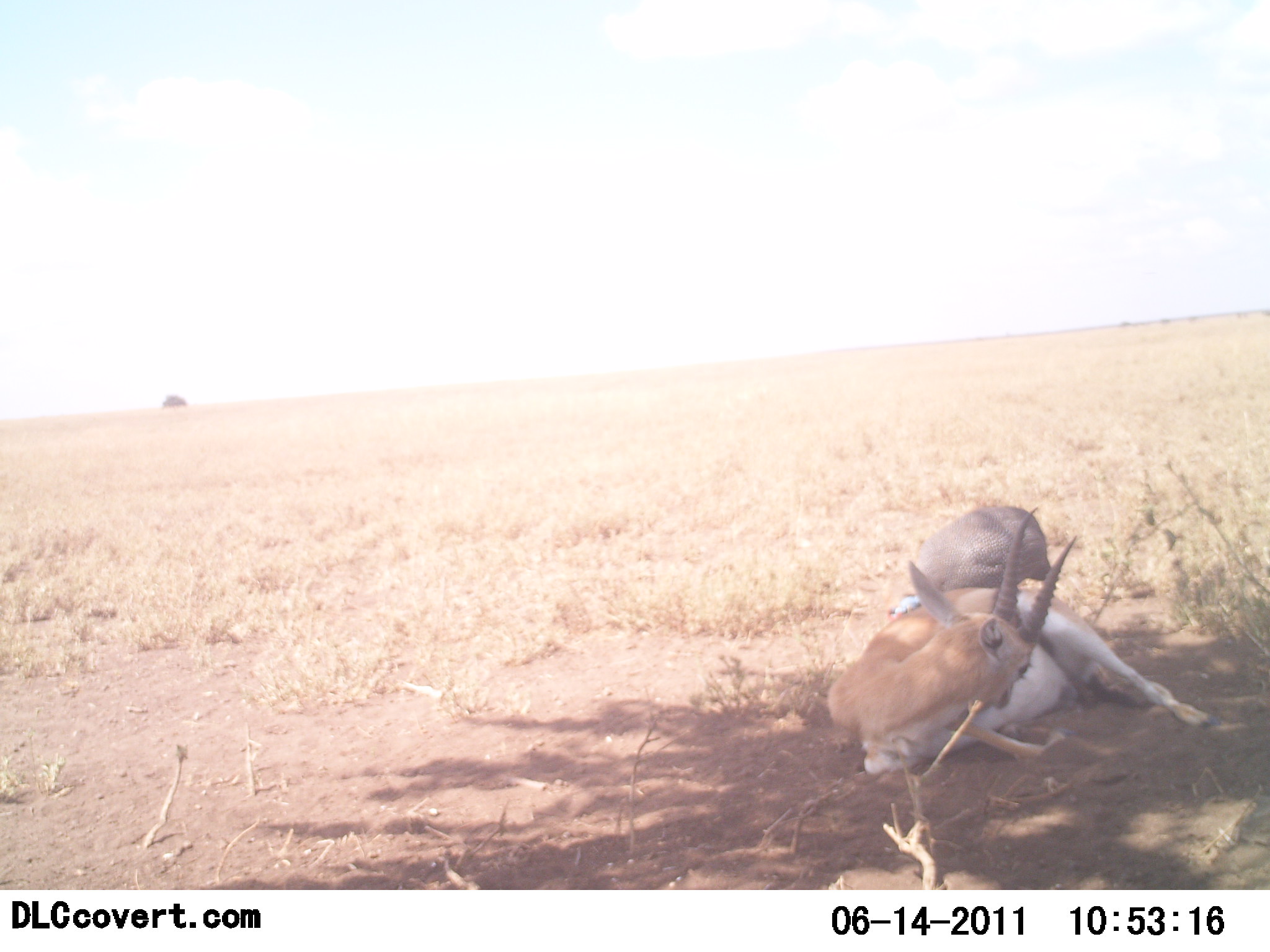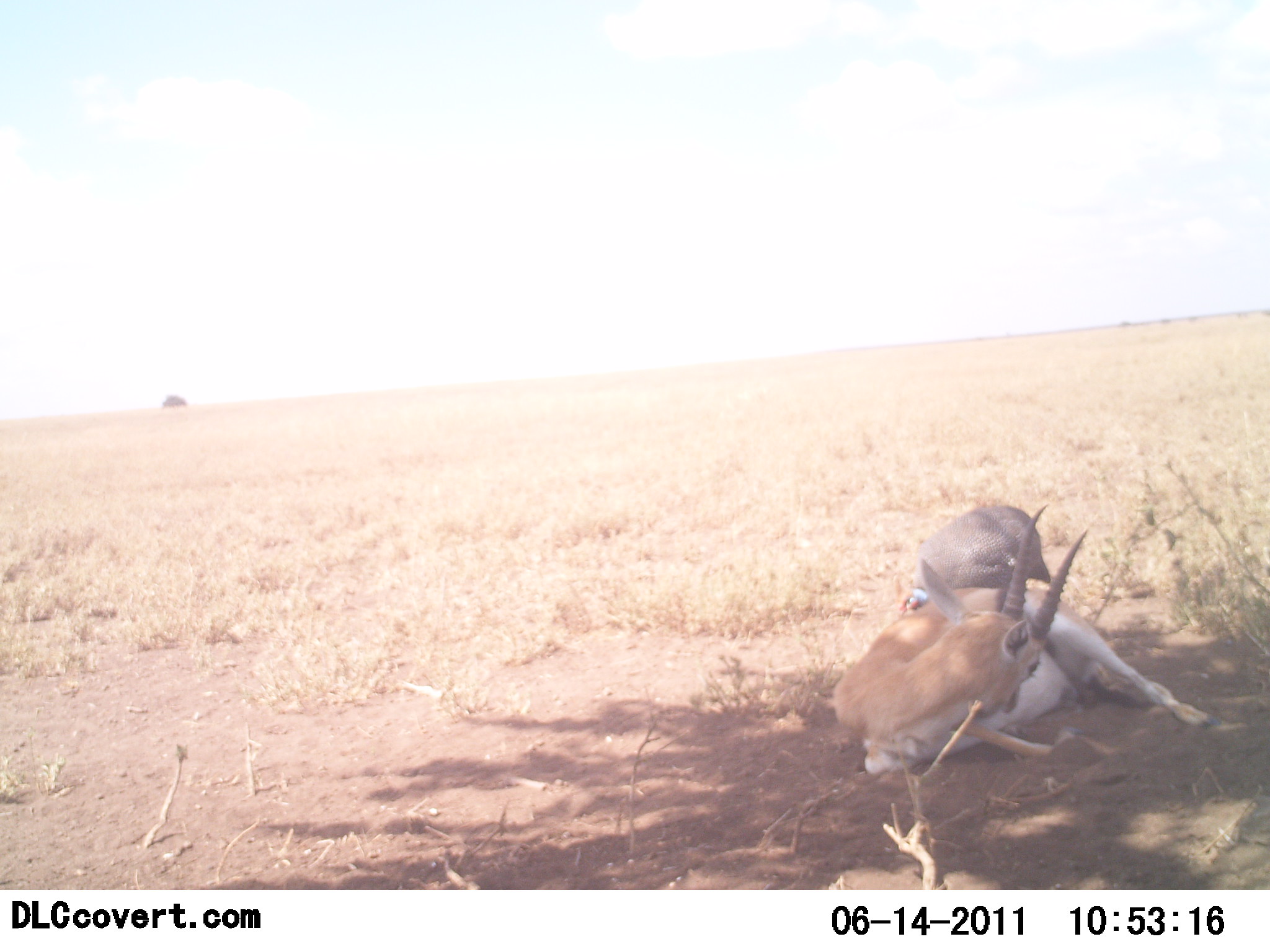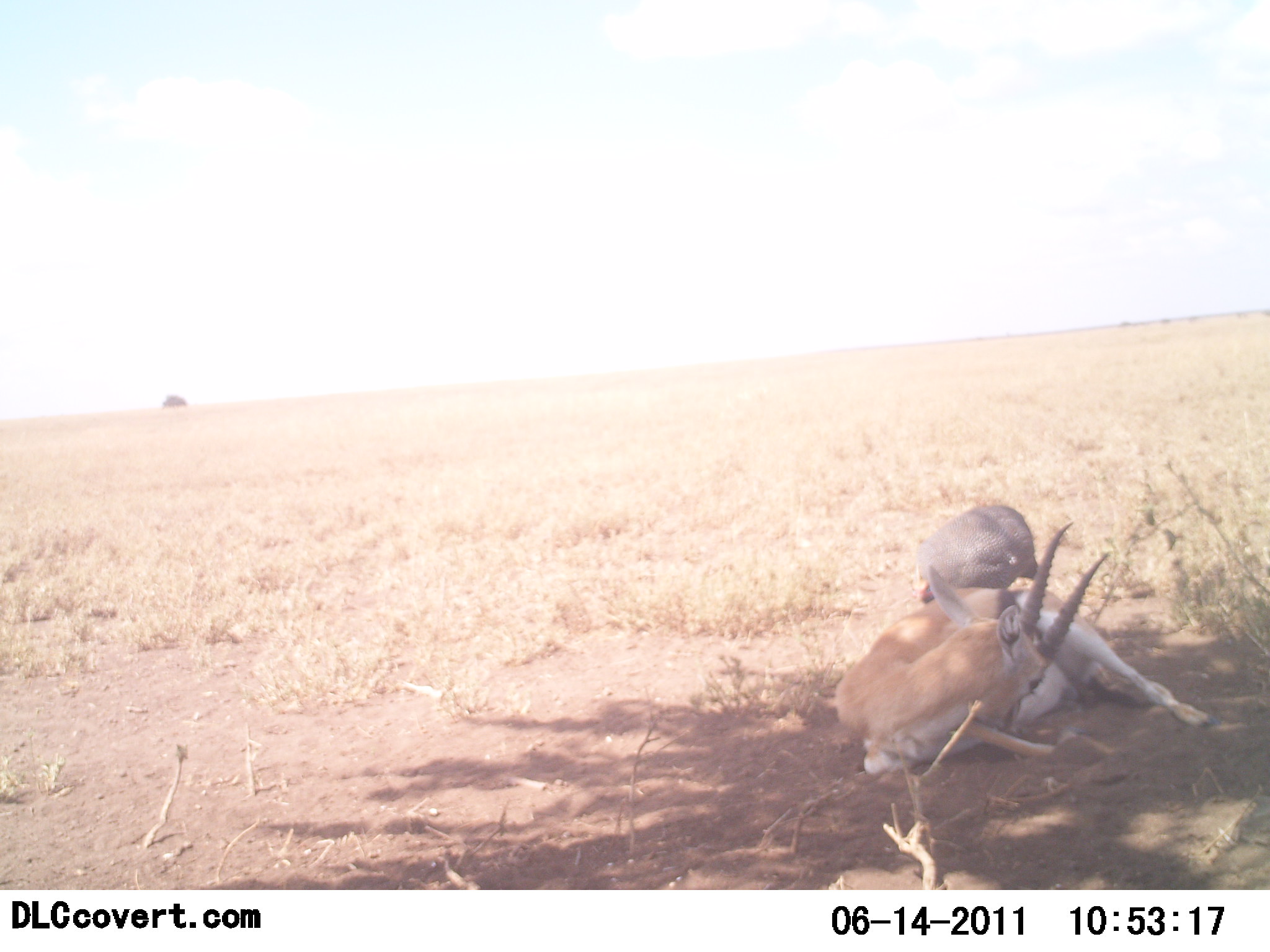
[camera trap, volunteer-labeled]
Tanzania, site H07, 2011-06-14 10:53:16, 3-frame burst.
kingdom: Animalia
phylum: Chordata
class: Mammalia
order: Artiodactyla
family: Bovidae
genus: Eudorcas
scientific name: Eudorcas thomsonii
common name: thomson's gazelle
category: gazellethomsons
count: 1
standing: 0%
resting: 100%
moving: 0%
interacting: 0%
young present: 0%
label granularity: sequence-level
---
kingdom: Animalia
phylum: Chordata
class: Aves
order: Galliformes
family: Numididae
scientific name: Numididae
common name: guinea fowl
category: guineafowl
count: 1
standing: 13%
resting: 7%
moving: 13%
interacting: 0%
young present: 0%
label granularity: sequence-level